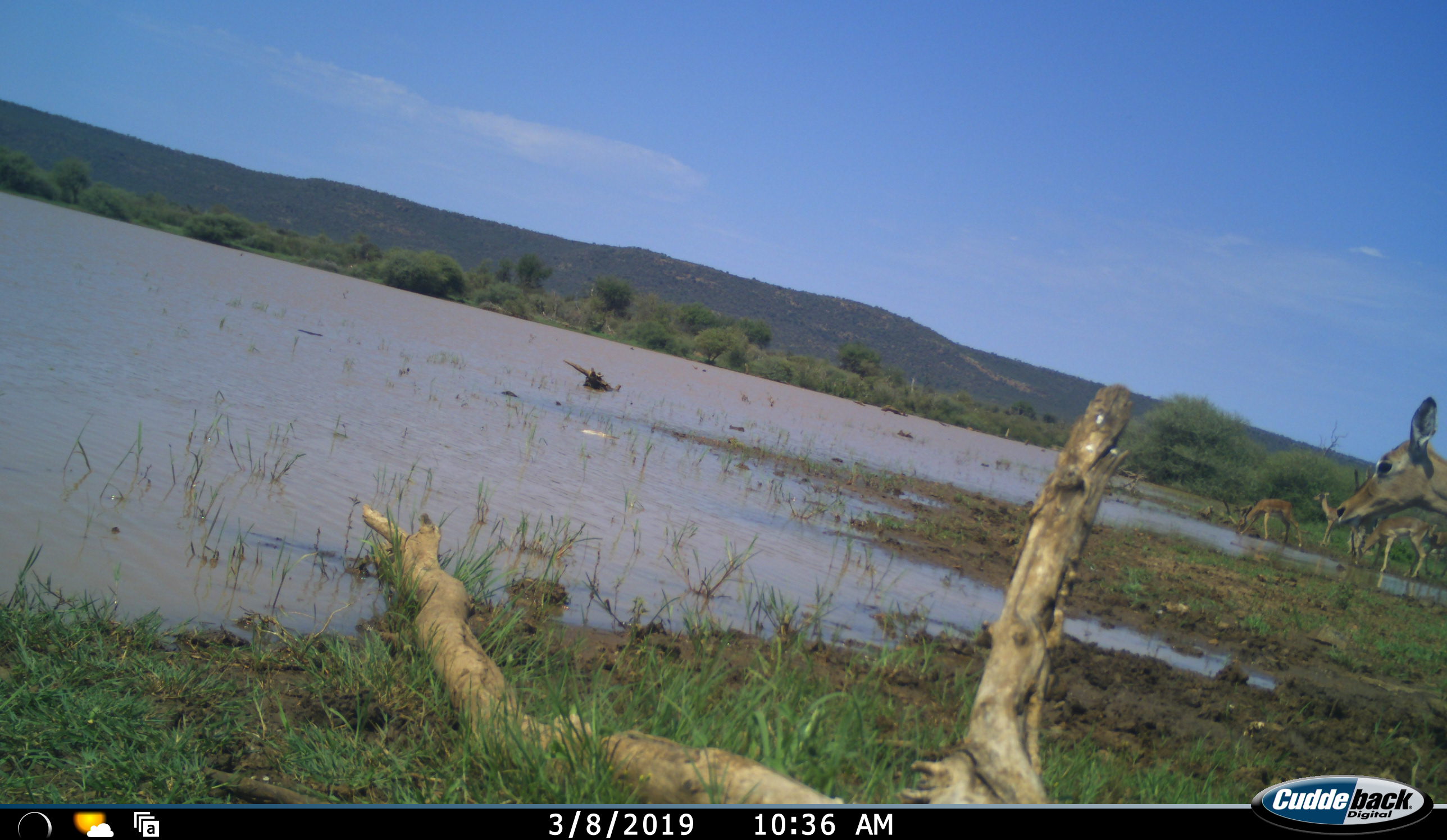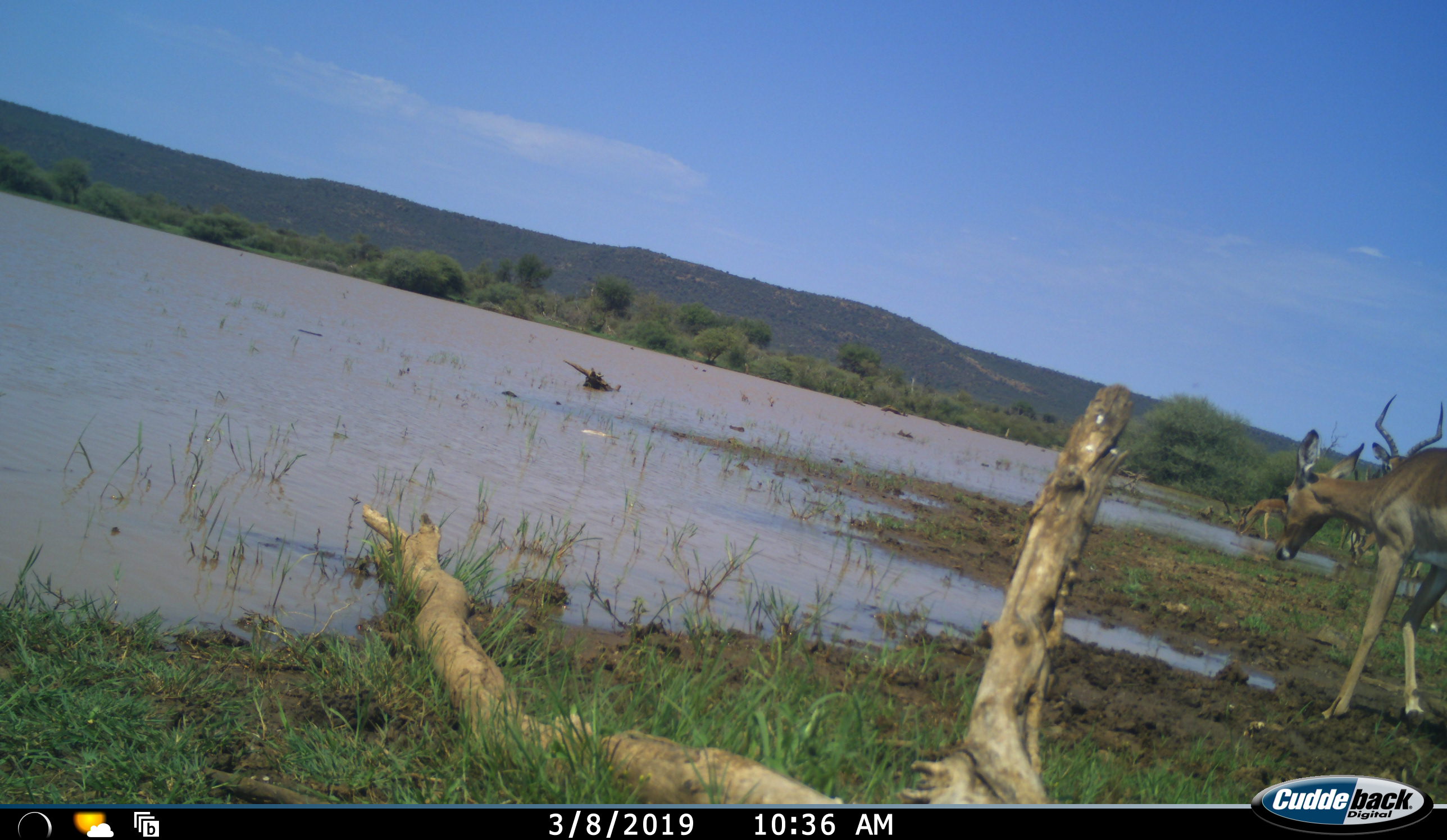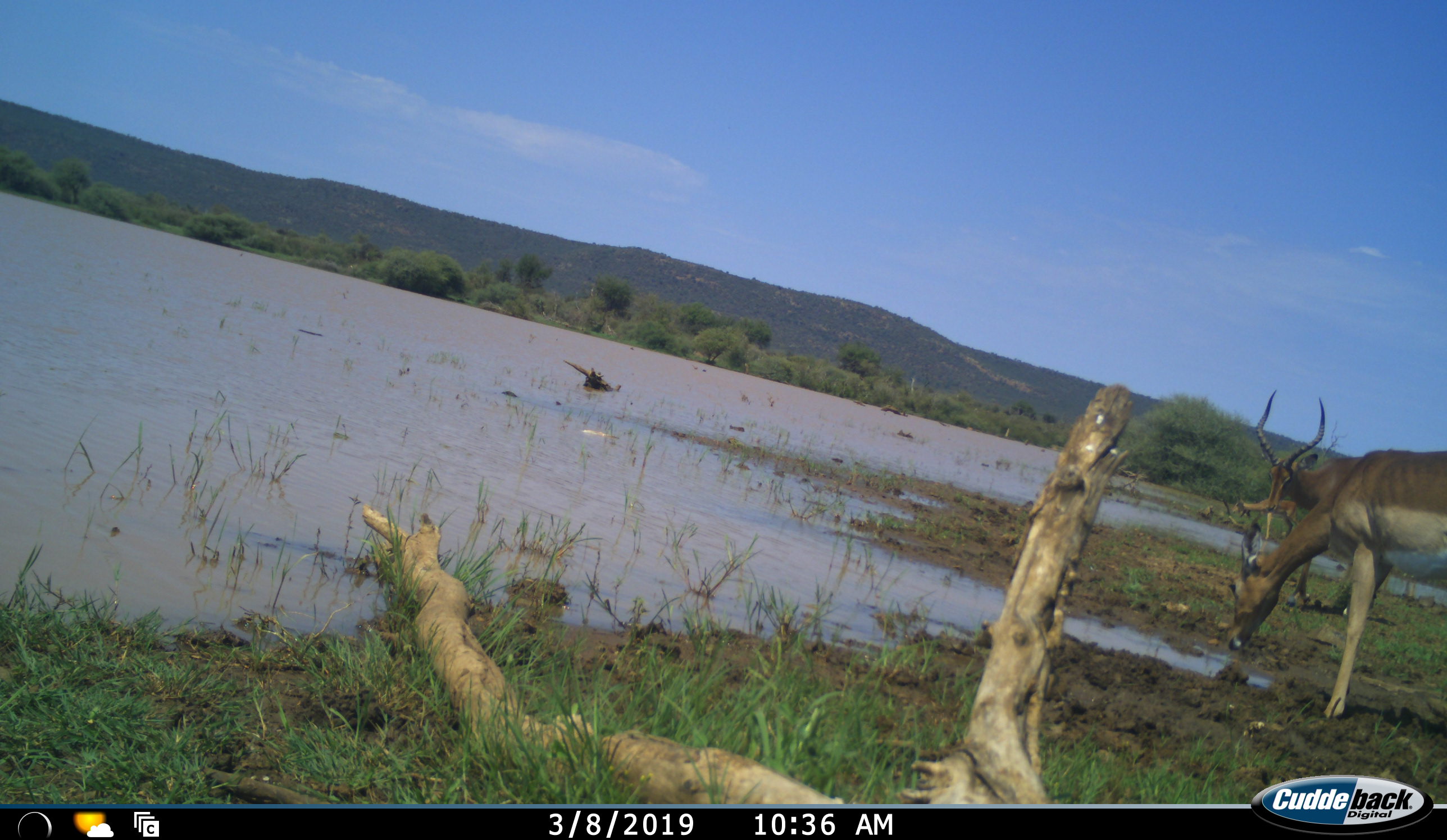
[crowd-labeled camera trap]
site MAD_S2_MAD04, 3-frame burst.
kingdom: Animalia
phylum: Chordata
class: Mammalia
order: Artiodactyla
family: Bovidae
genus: Aepyceros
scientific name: Aepyceros melampus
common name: impala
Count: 5.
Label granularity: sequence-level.